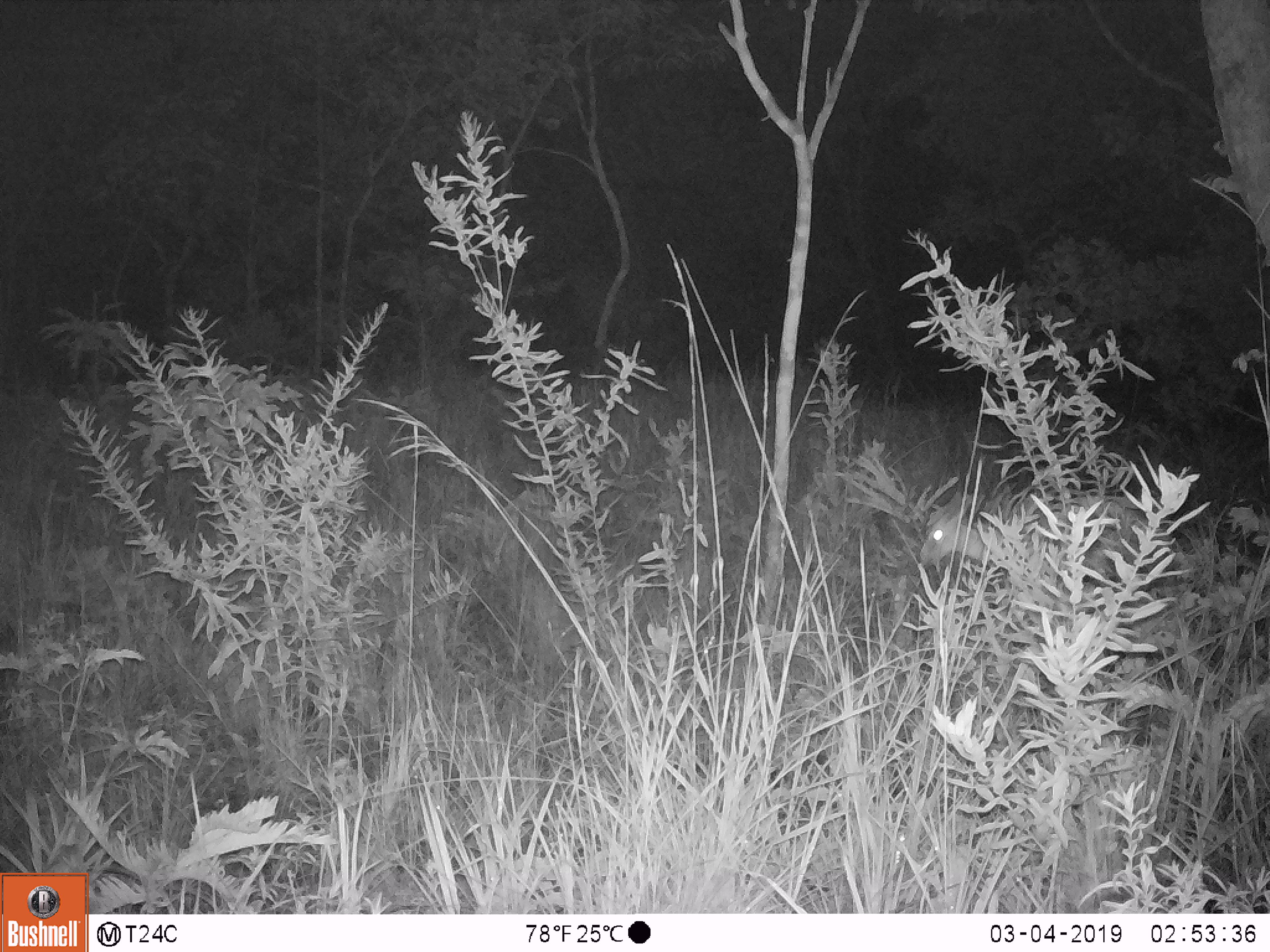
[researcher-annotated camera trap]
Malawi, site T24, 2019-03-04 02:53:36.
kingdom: Animalia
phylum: Chordata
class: Mammalia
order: Artiodactyla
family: Bovidae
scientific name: Antilopinae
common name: small antelope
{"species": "small antelope (Antilopinae)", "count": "1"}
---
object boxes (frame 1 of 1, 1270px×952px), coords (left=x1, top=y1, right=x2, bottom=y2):
small antelope: (left=912, top=482, right=1195, bottom=639)